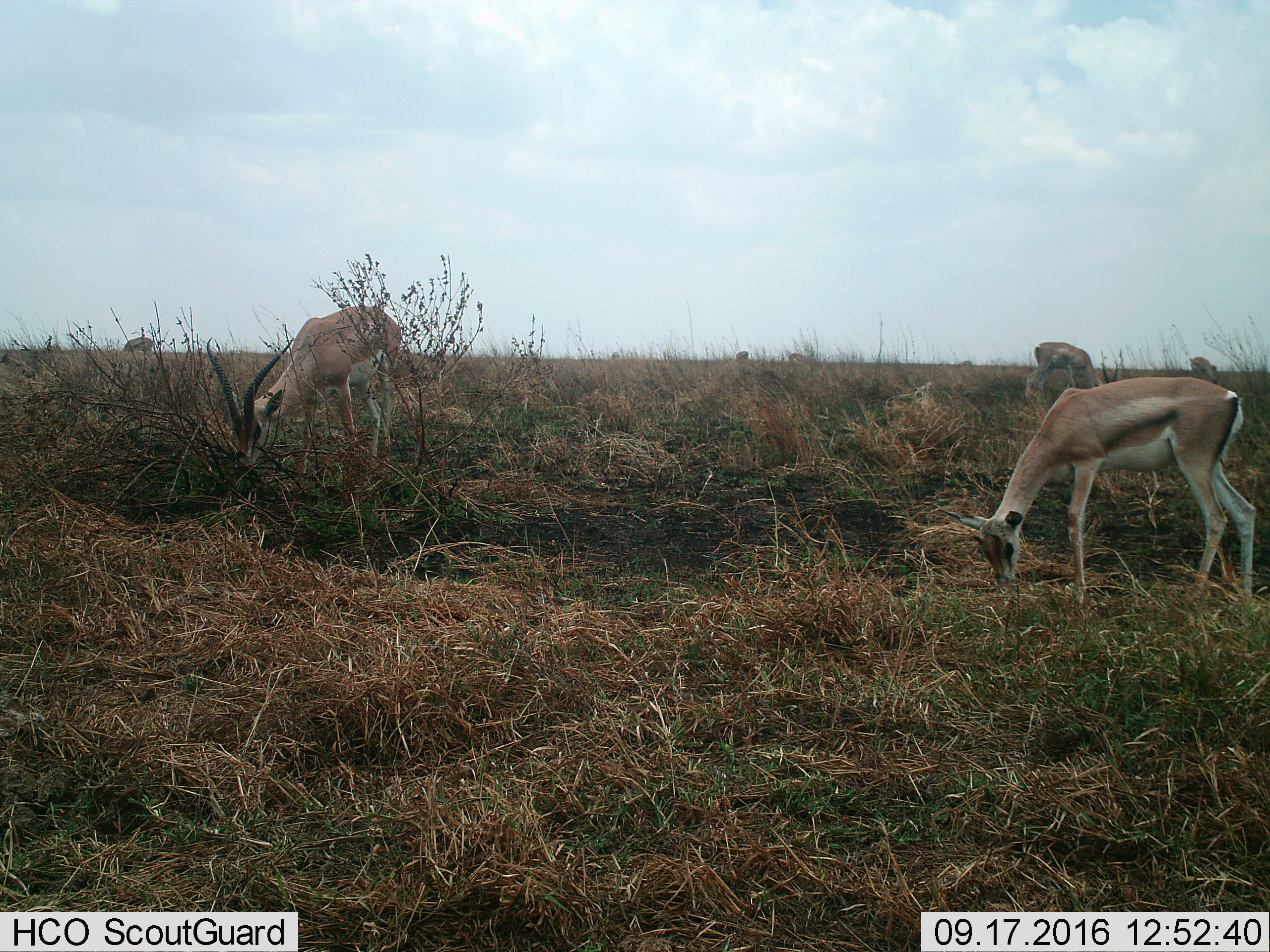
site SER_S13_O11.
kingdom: Animalia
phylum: Chordata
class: Mammalia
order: Artiodactyla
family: Bovidae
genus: Nanger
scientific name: Nanger granti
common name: grant's gazelle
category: gazellegrants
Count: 4.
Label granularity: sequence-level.